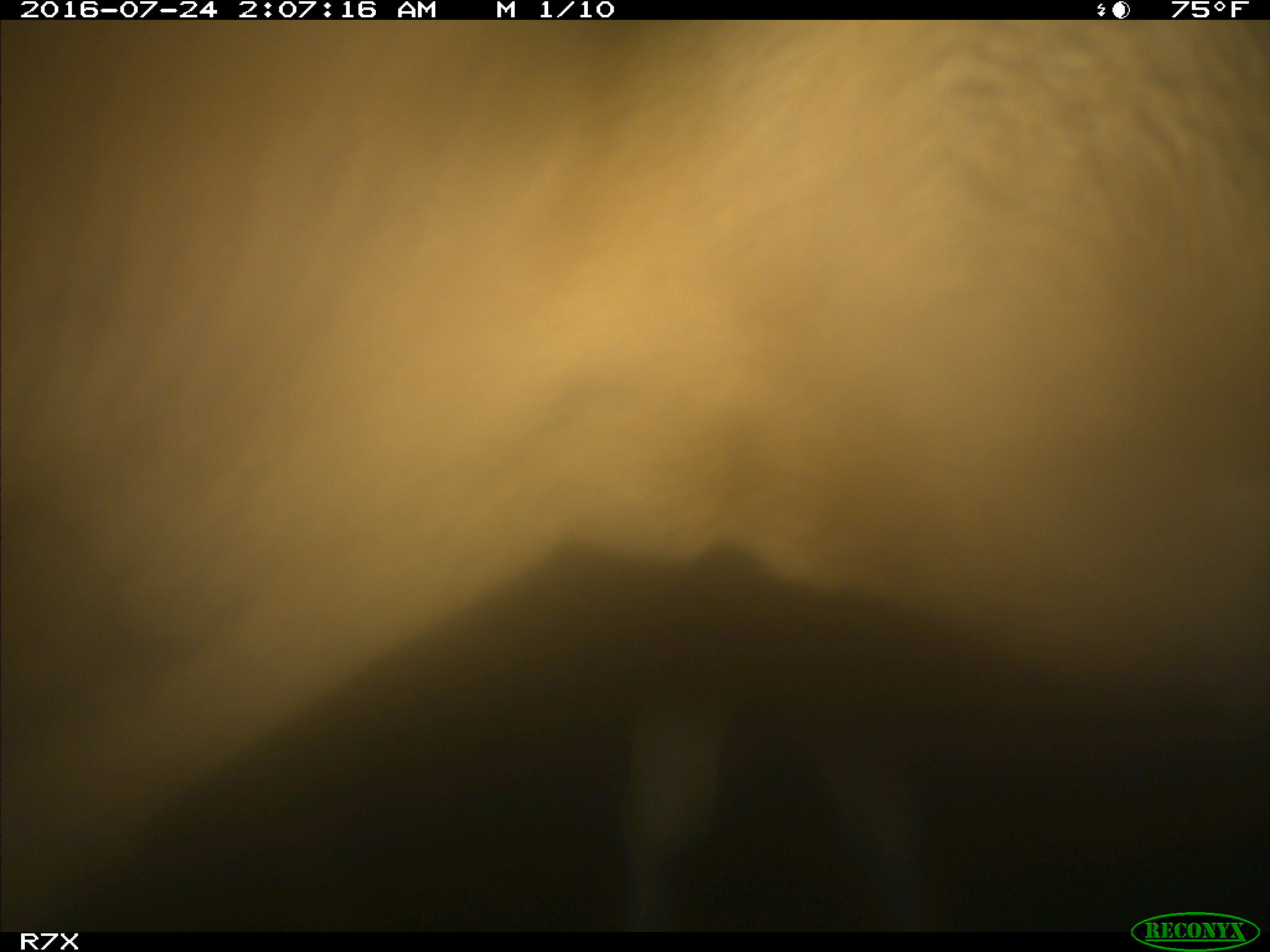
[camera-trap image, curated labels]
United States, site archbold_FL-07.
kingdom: Animalia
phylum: Chordata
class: Mammalia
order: Artiodactyla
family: Bovidae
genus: Bos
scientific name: Bos taurus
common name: domestic cow